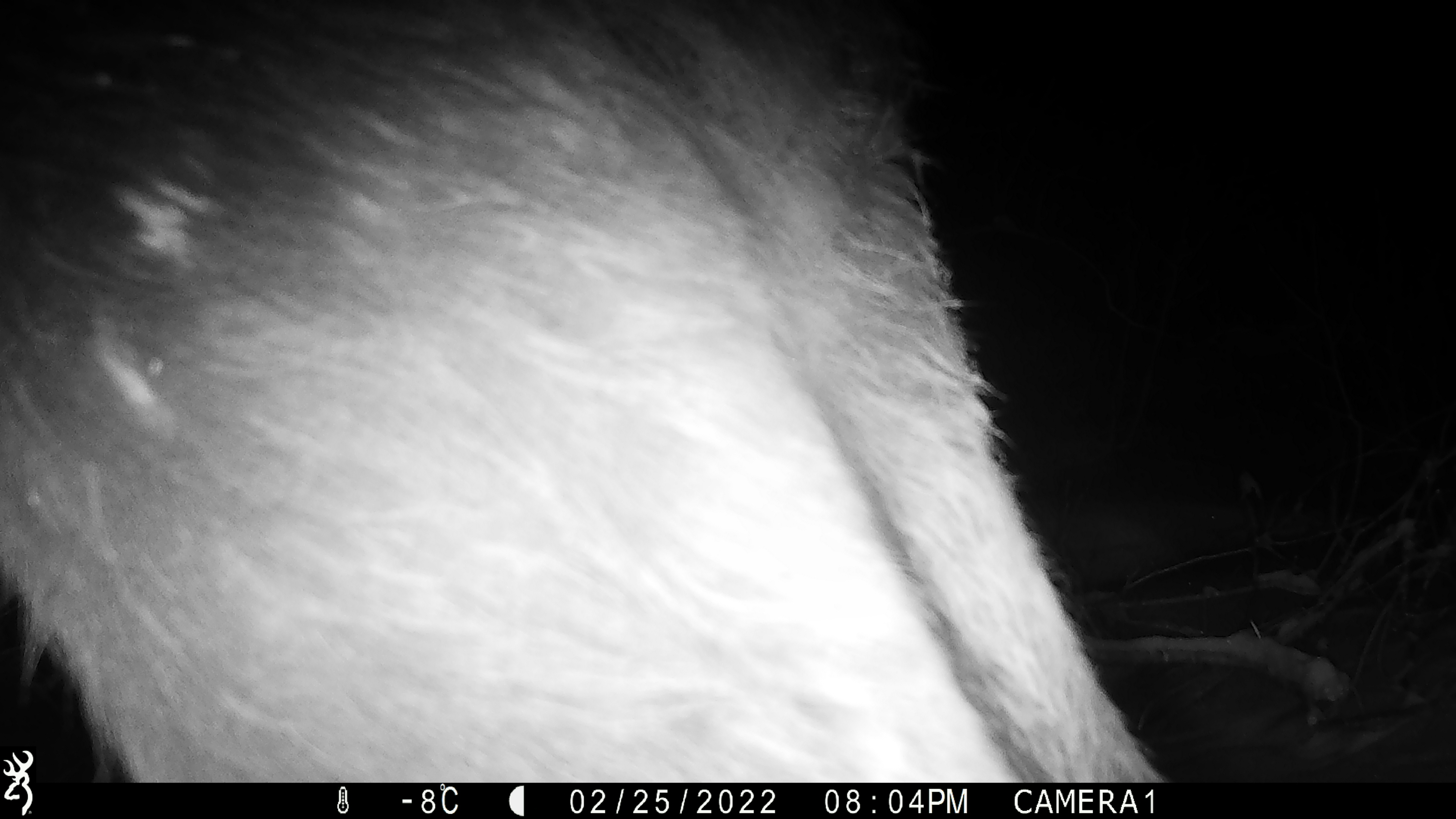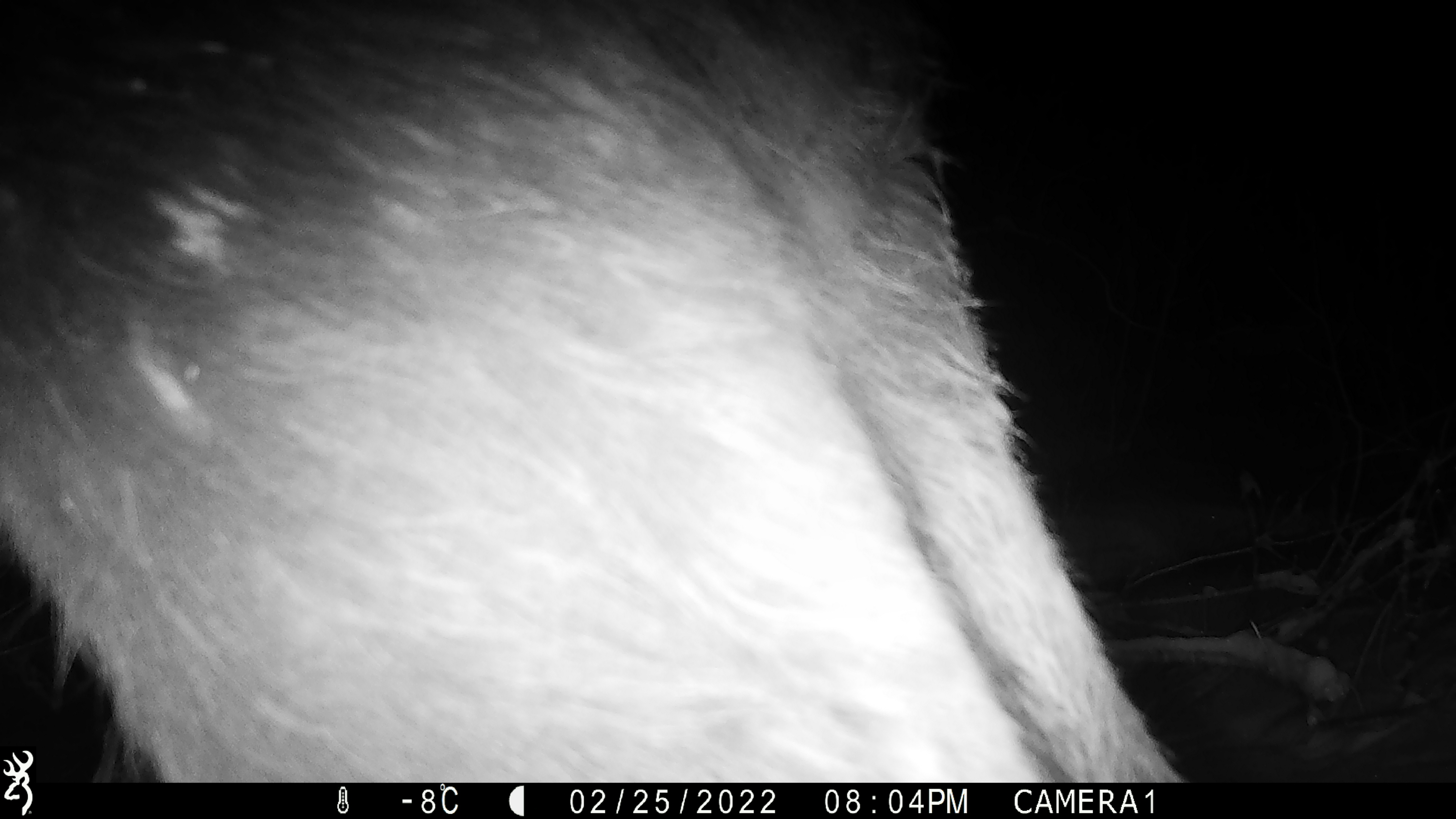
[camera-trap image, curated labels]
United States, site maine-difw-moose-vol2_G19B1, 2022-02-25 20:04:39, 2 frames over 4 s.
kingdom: Animalia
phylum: Chordata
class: Mammalia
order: Artiodactyla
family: Cervidae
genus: Alces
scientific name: Alces alces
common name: moose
Moose (Alces alces).